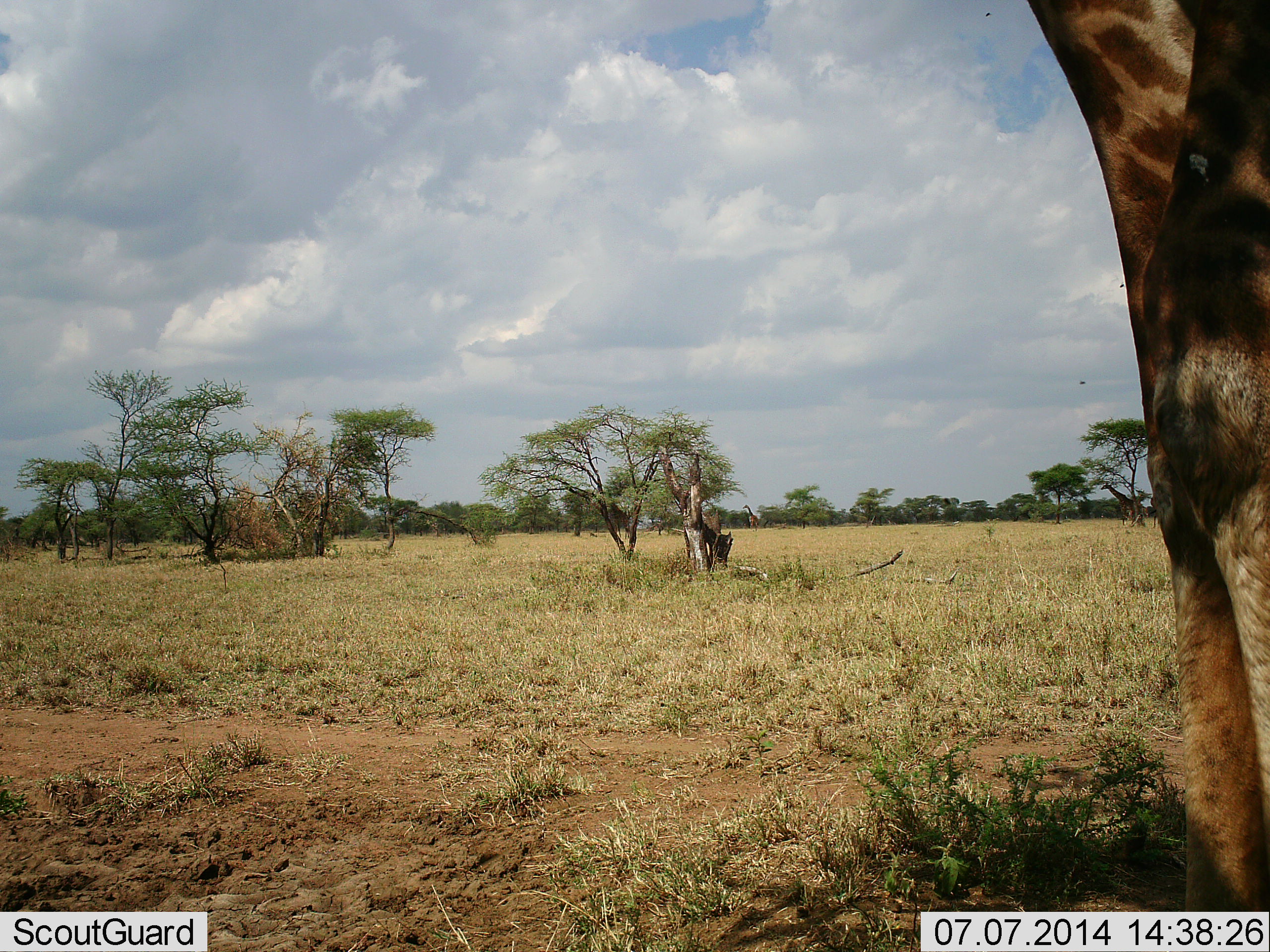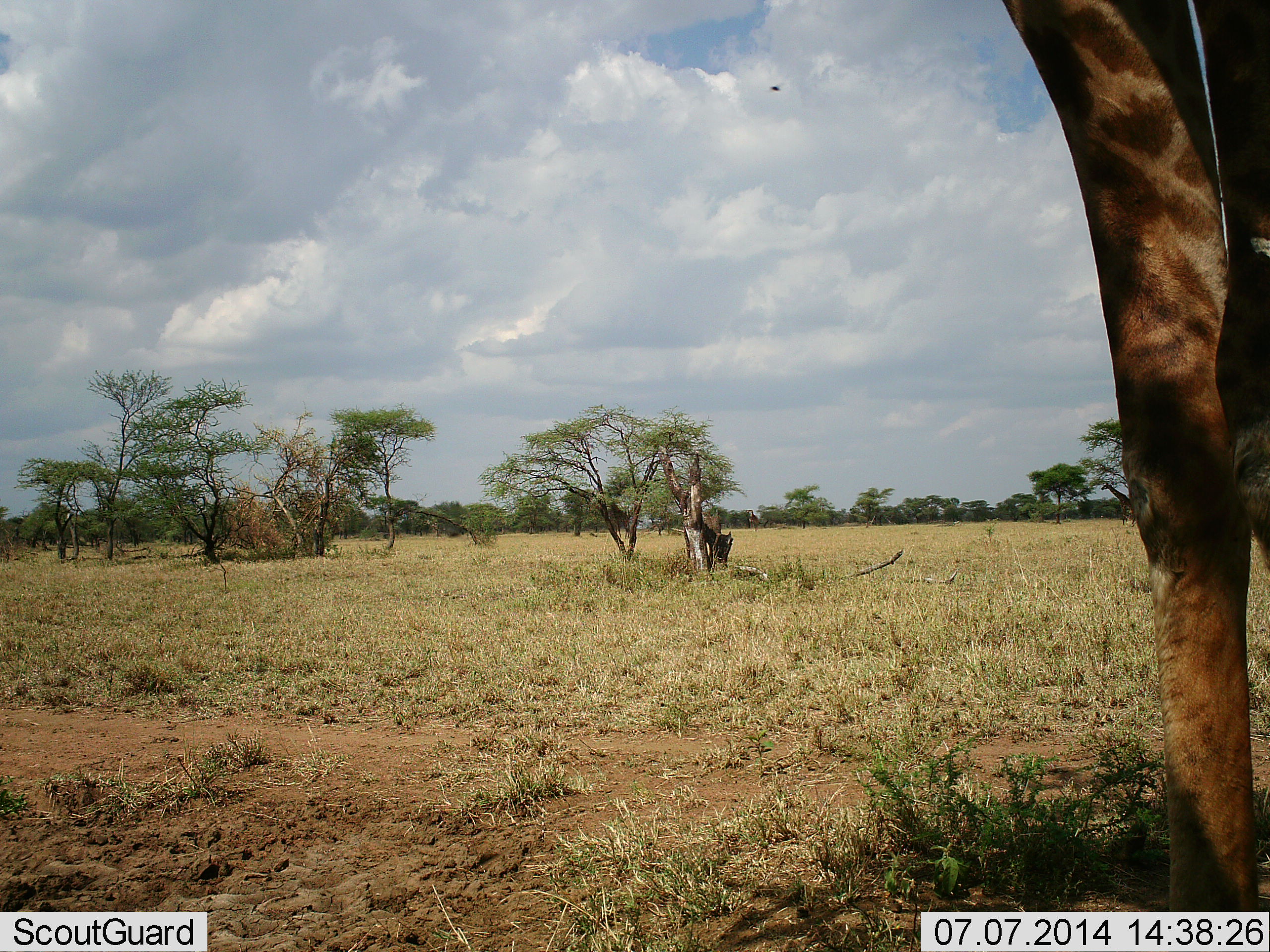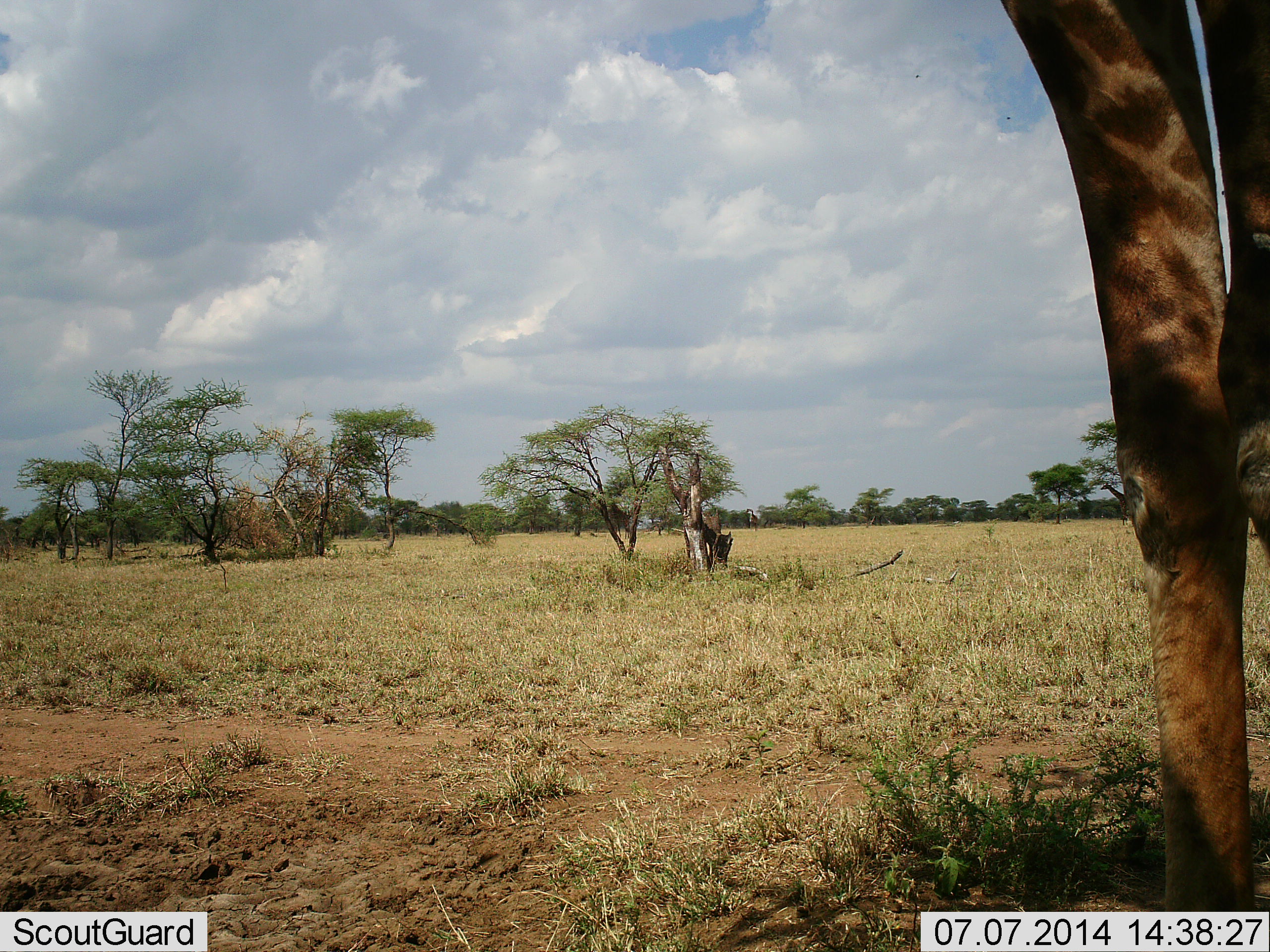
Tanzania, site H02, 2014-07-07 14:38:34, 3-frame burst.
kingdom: Animalia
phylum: Chordata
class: Mammalia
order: Artiodactyla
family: Giraffidae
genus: Giraffa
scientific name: Giraffa camelopardalis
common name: giraffe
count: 1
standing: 82%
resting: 0%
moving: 9%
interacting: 0%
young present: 0%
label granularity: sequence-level